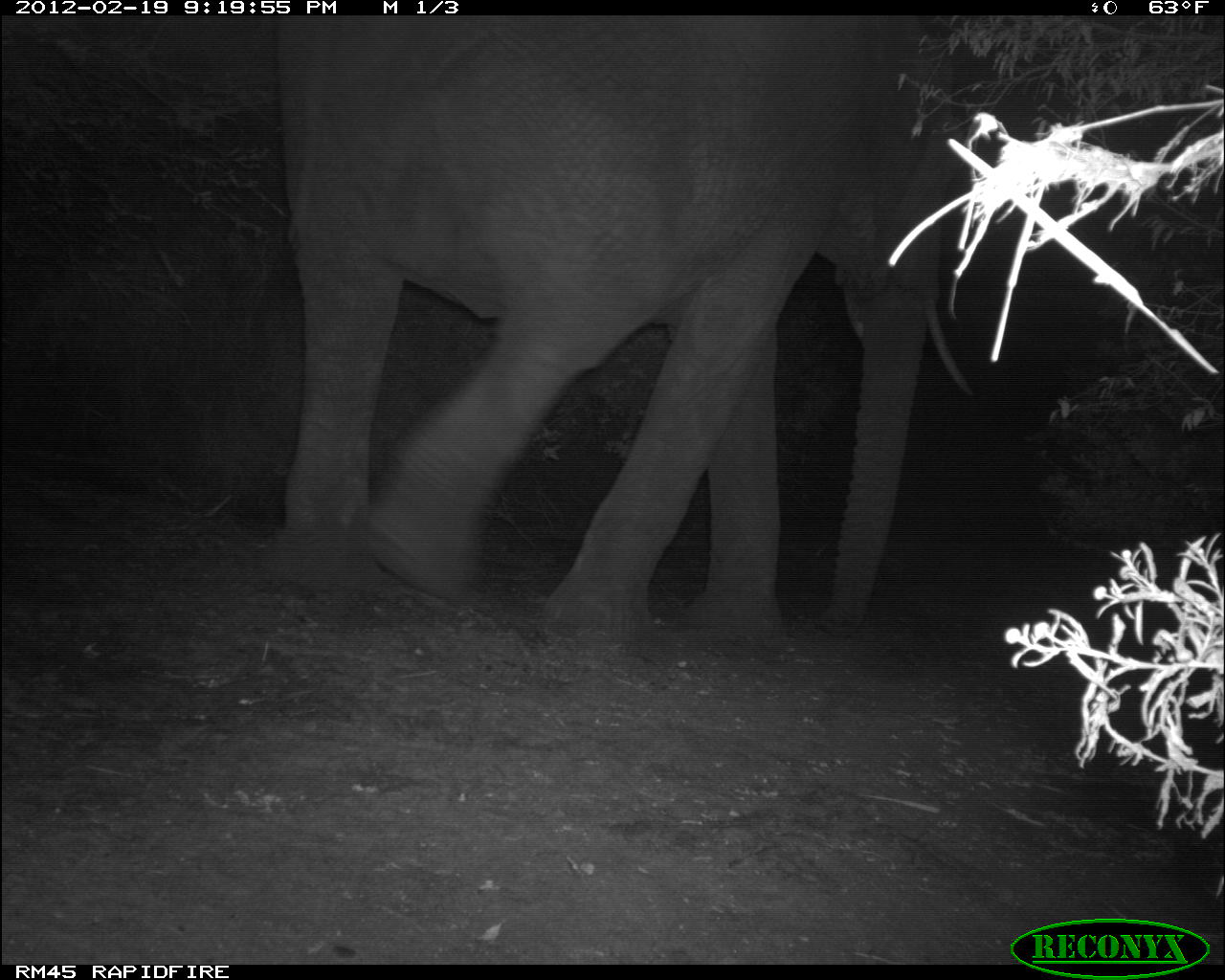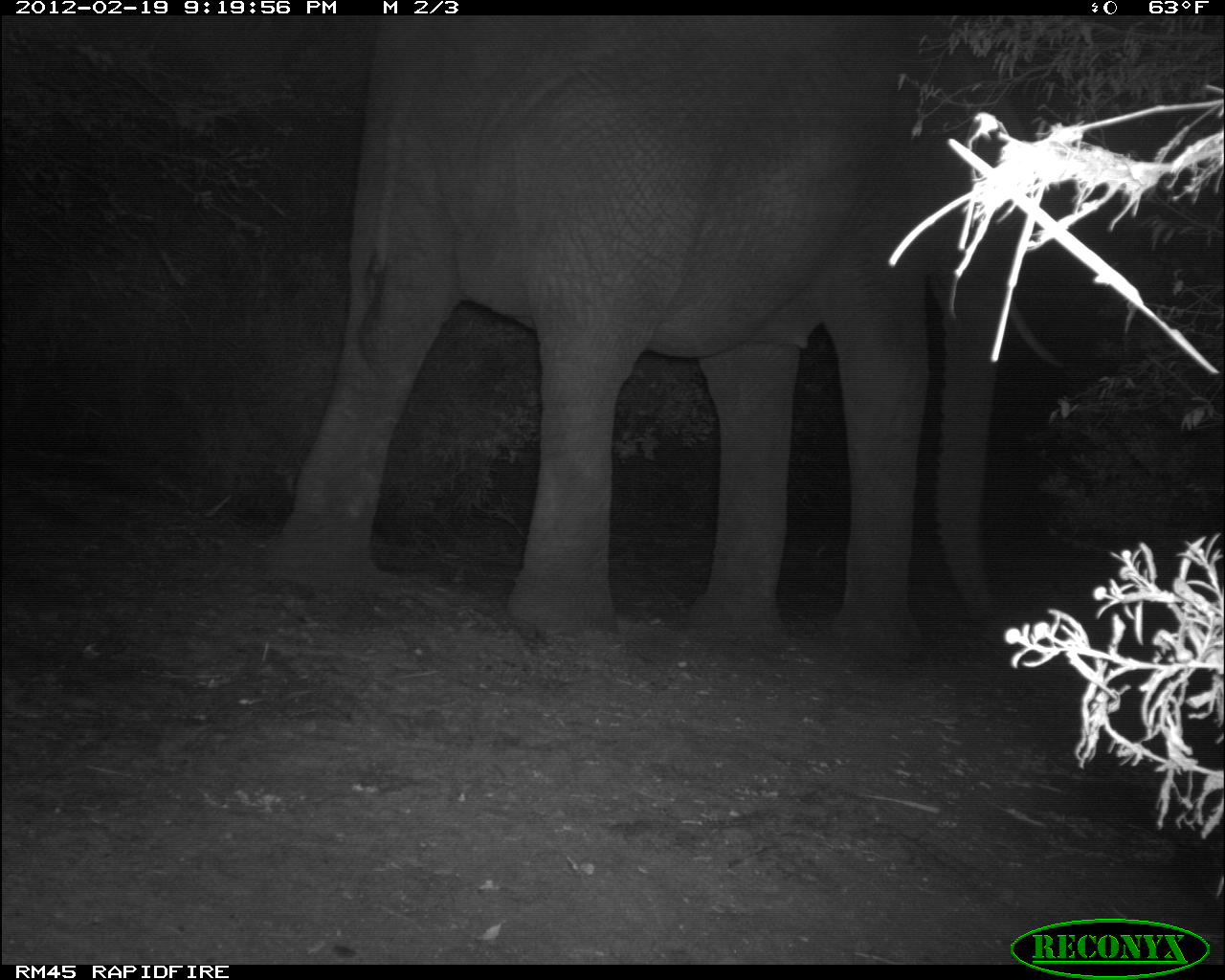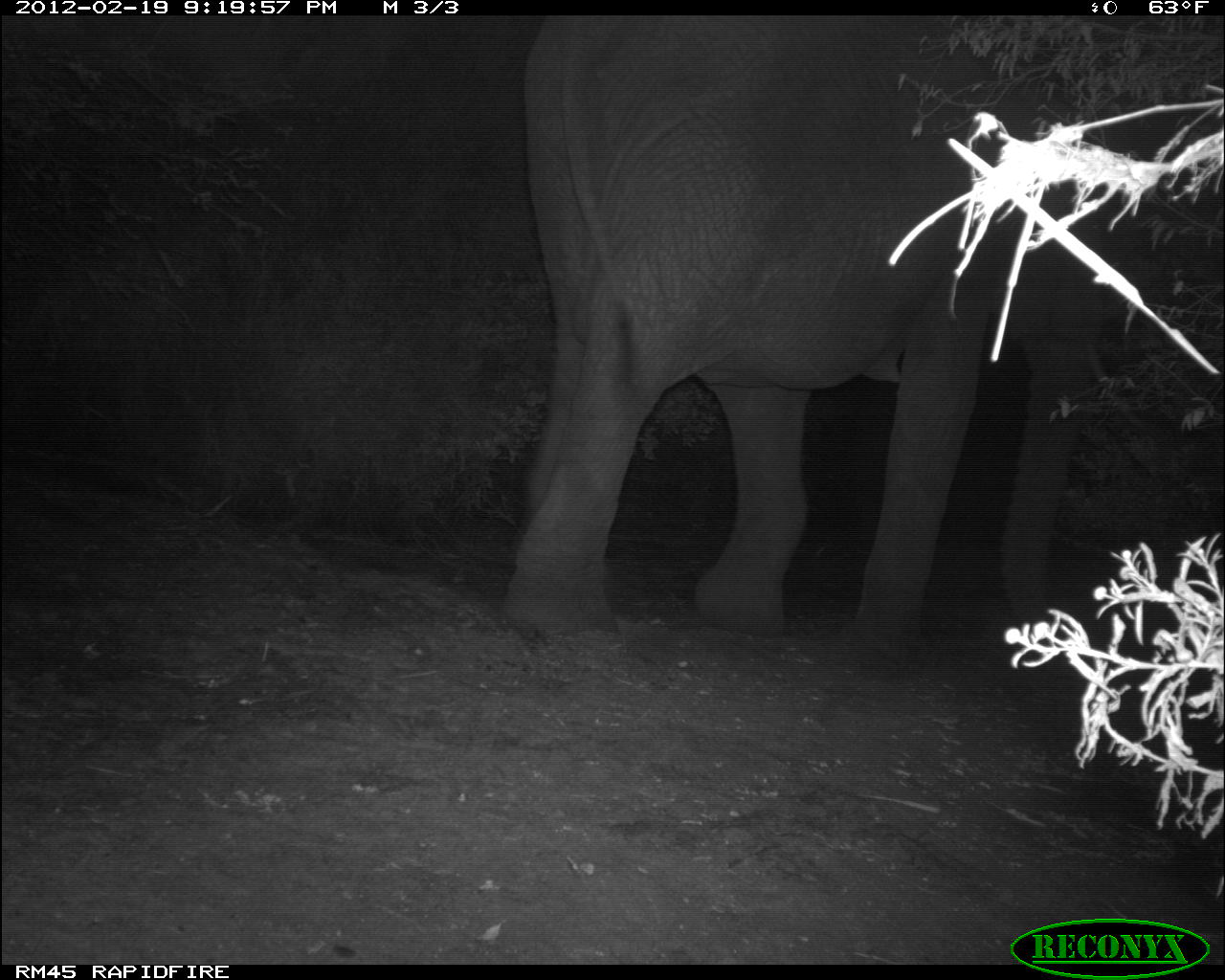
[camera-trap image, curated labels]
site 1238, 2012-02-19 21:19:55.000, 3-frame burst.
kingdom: Animalia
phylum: Chordata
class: Mammalia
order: Proboscidea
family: Elephantidae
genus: Loxodonta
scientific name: Loxodonta africana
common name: african bush elephant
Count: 1.